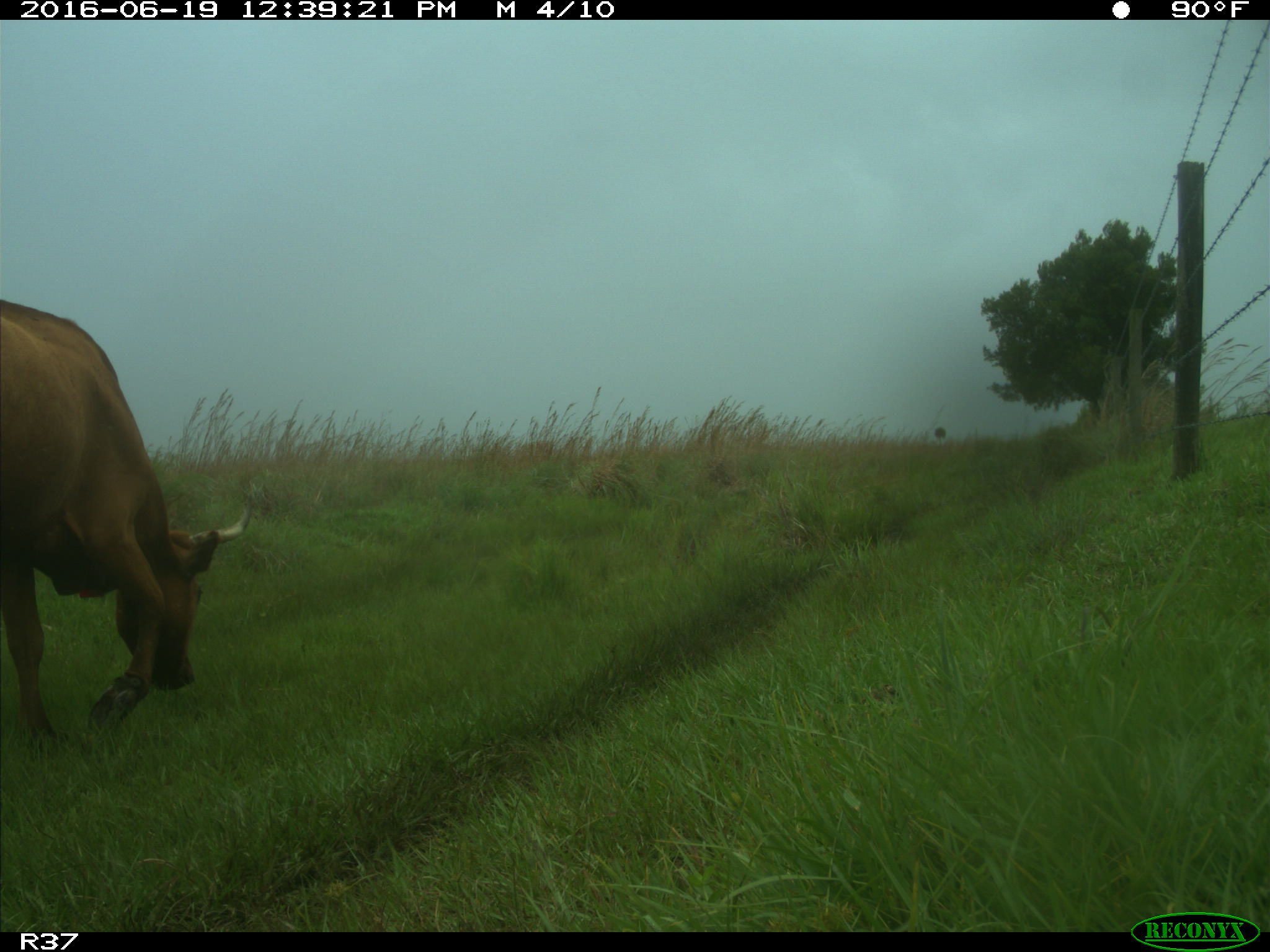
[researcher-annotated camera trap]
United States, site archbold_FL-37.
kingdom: Animalia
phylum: Chordata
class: Mammalia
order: Artiodactyla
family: Bovidae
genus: Bos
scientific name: Bos taurus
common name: domestic cow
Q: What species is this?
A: Bos taurus (domestic cow).